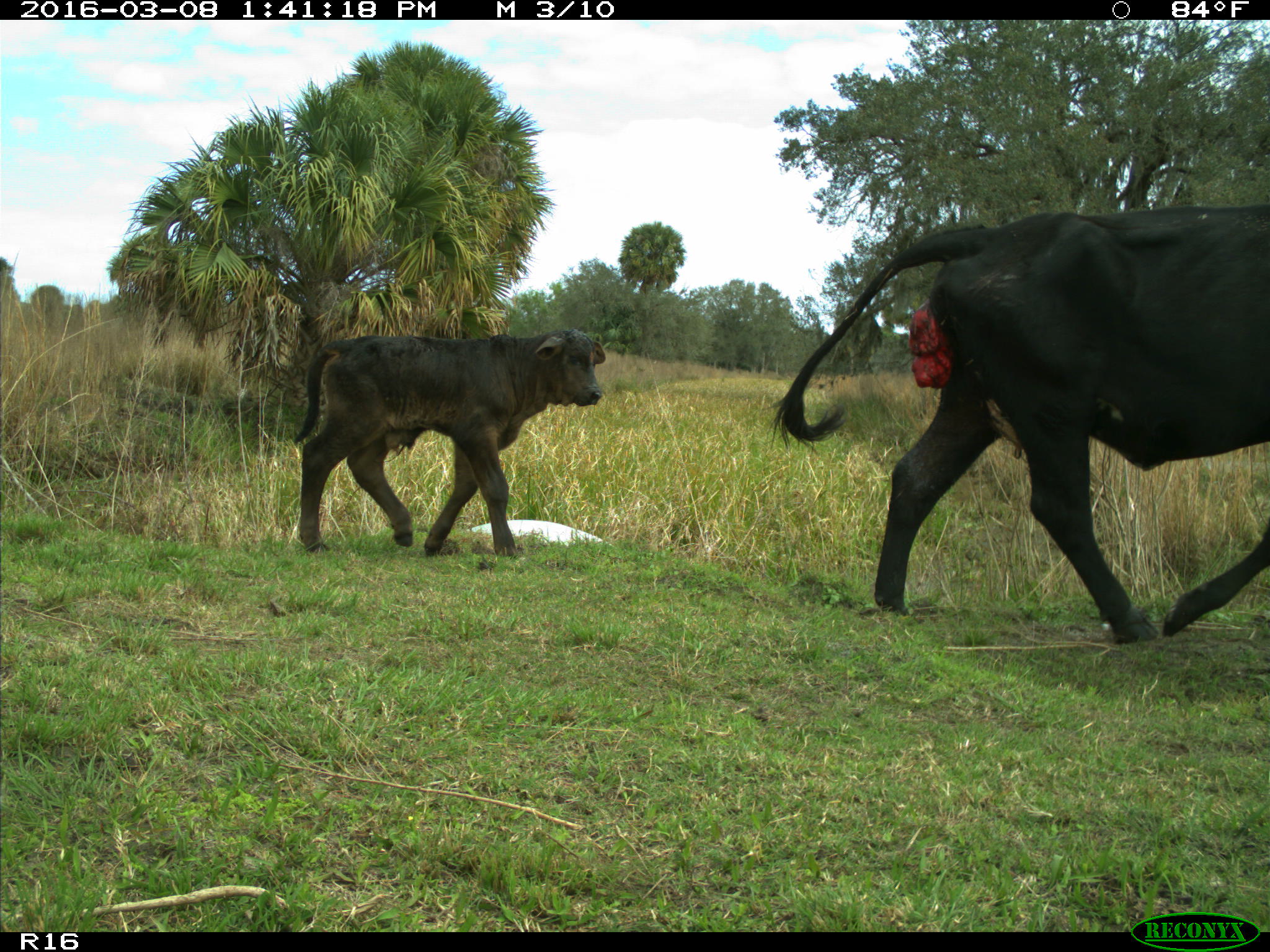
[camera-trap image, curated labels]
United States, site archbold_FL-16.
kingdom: Animalia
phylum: Chordata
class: Mammalia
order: Artiodactyla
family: Bovidae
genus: Bos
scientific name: Bos taurus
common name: domestic cow